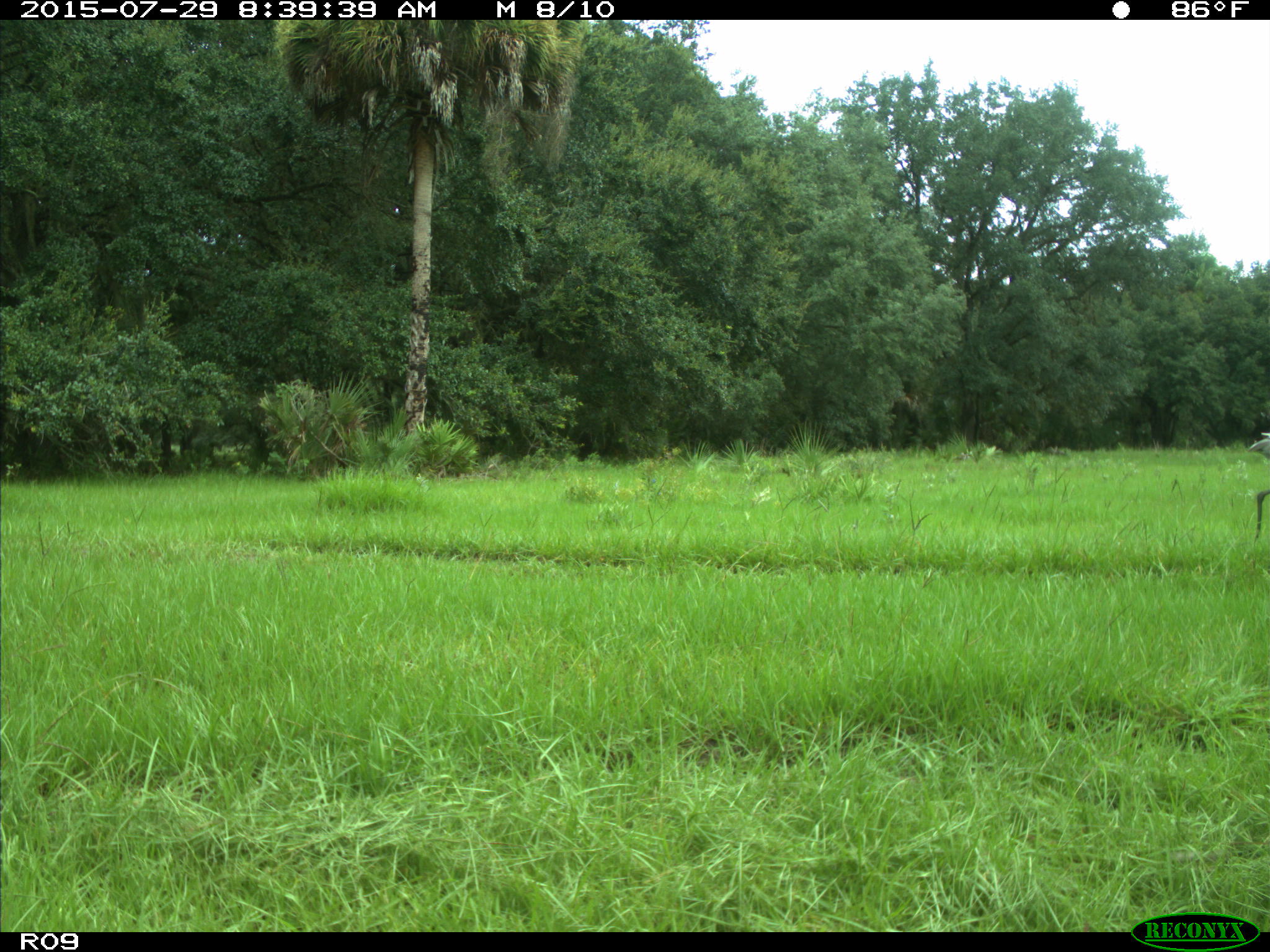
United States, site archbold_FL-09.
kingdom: Animalia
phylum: Chordata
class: Aves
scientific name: Aves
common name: birds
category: unidentified bird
Unidentified bird (birds) (Aves).